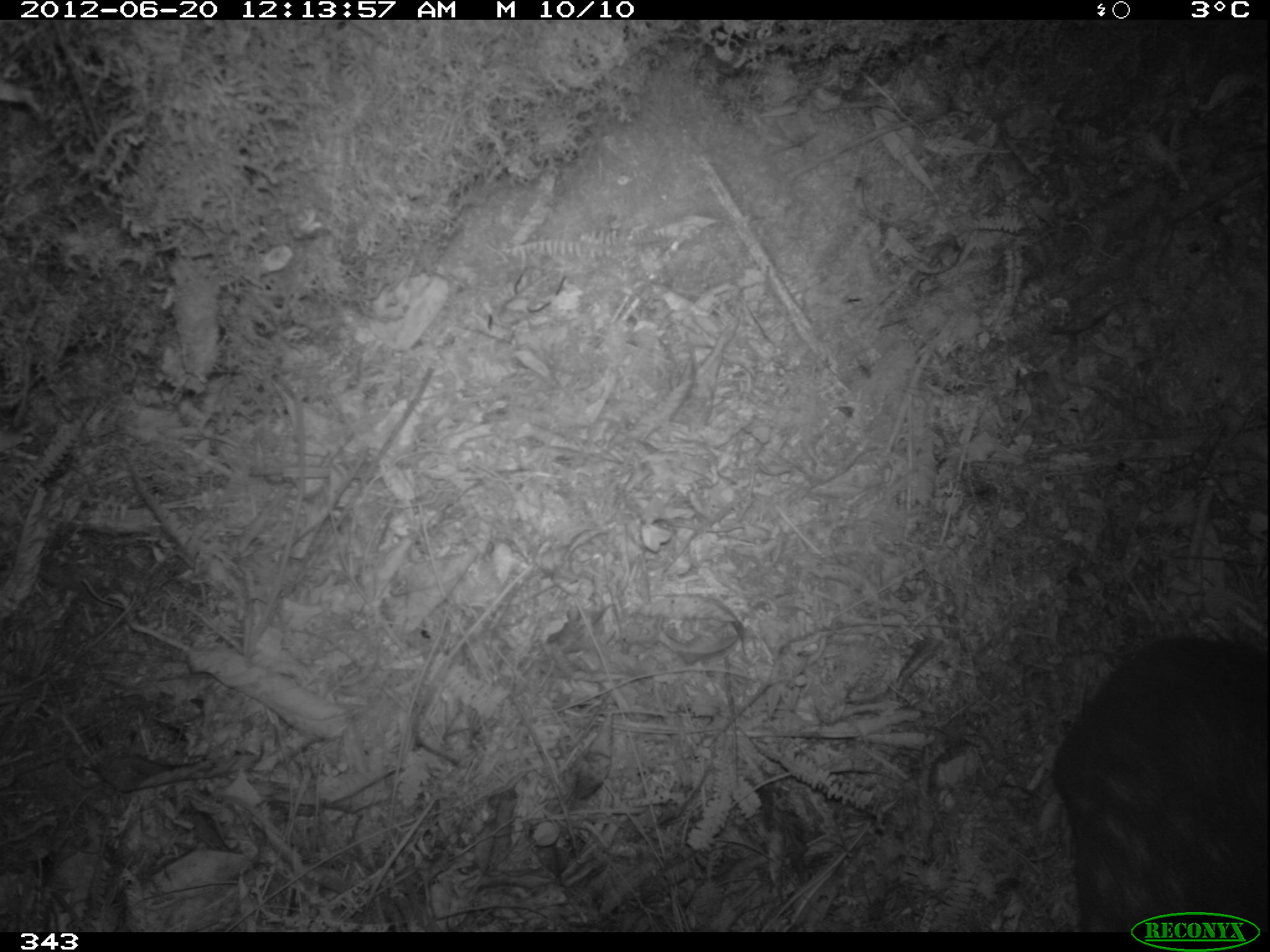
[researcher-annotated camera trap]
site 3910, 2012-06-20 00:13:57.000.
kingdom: Animalia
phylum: Chordata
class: Mammalia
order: Rodentia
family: Cuniculidae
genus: Cuniculus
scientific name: Cuniculus taczanowskii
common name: mountain paca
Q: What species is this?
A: Cuniculus taczanowskii (mountain paca).